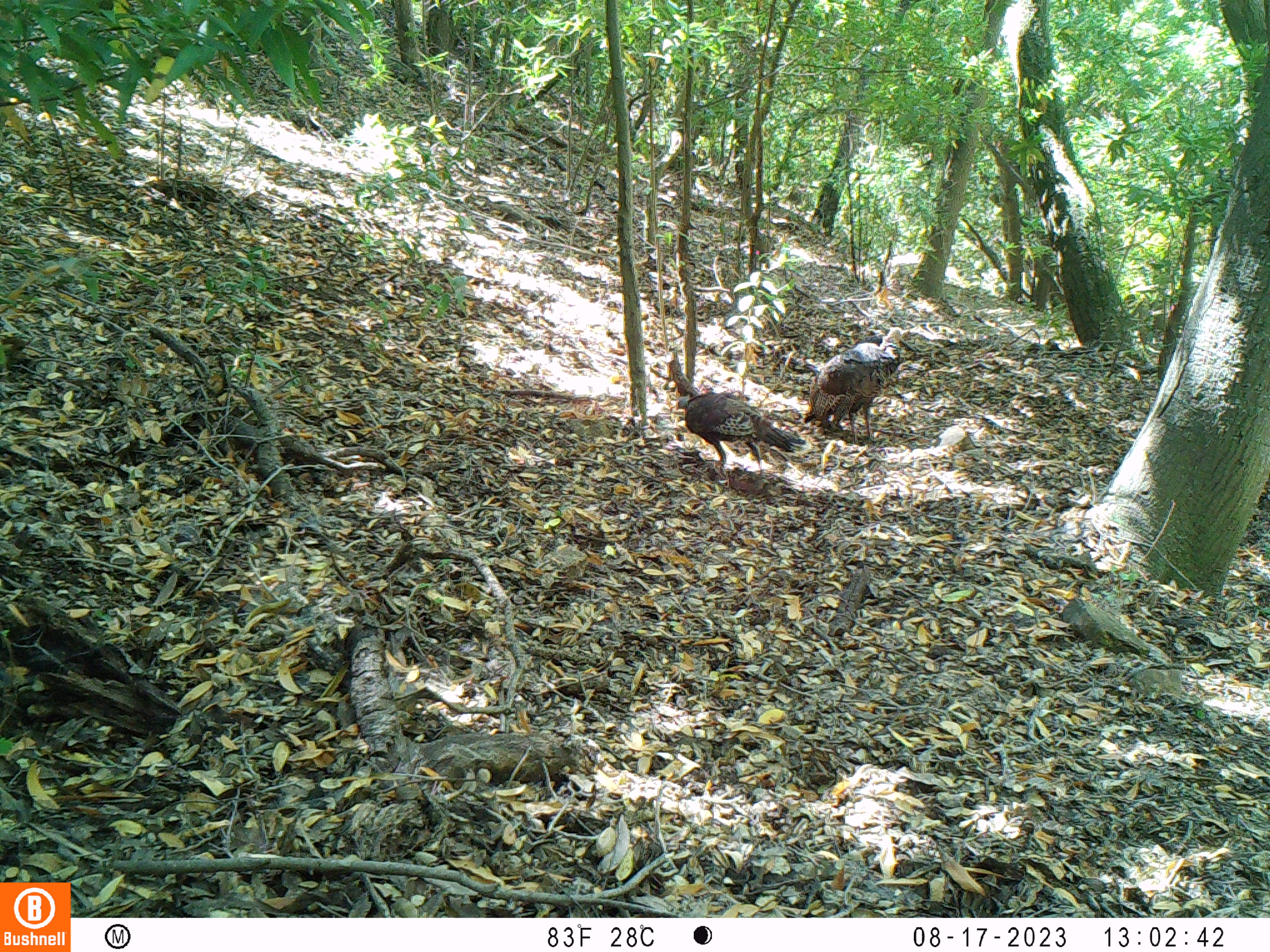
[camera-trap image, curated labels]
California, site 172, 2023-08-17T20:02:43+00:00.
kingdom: Animalia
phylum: Chordata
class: Aves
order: Galliformes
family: Phasianidae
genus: Meleagris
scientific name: Meleagris gallopavo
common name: turkey